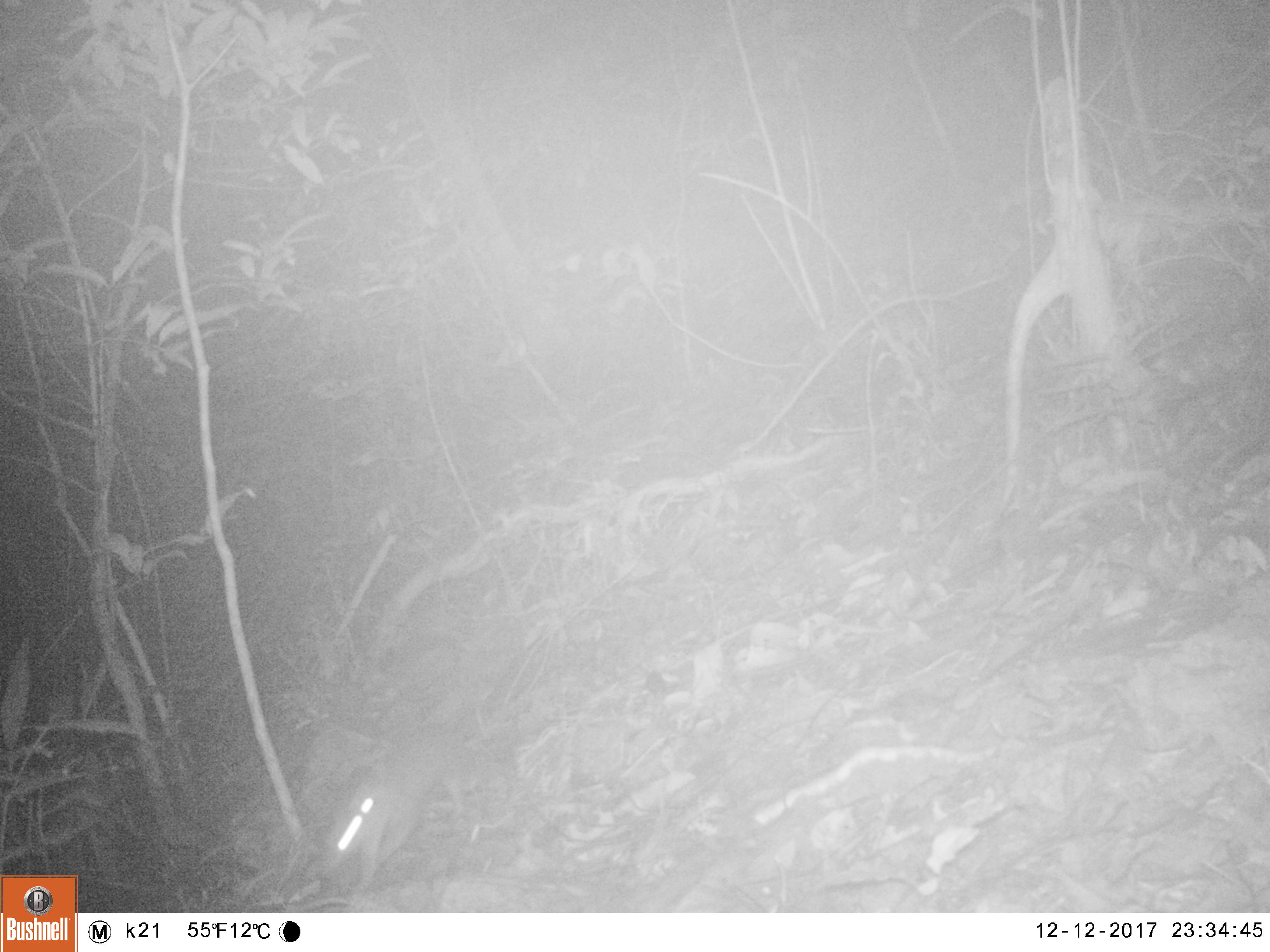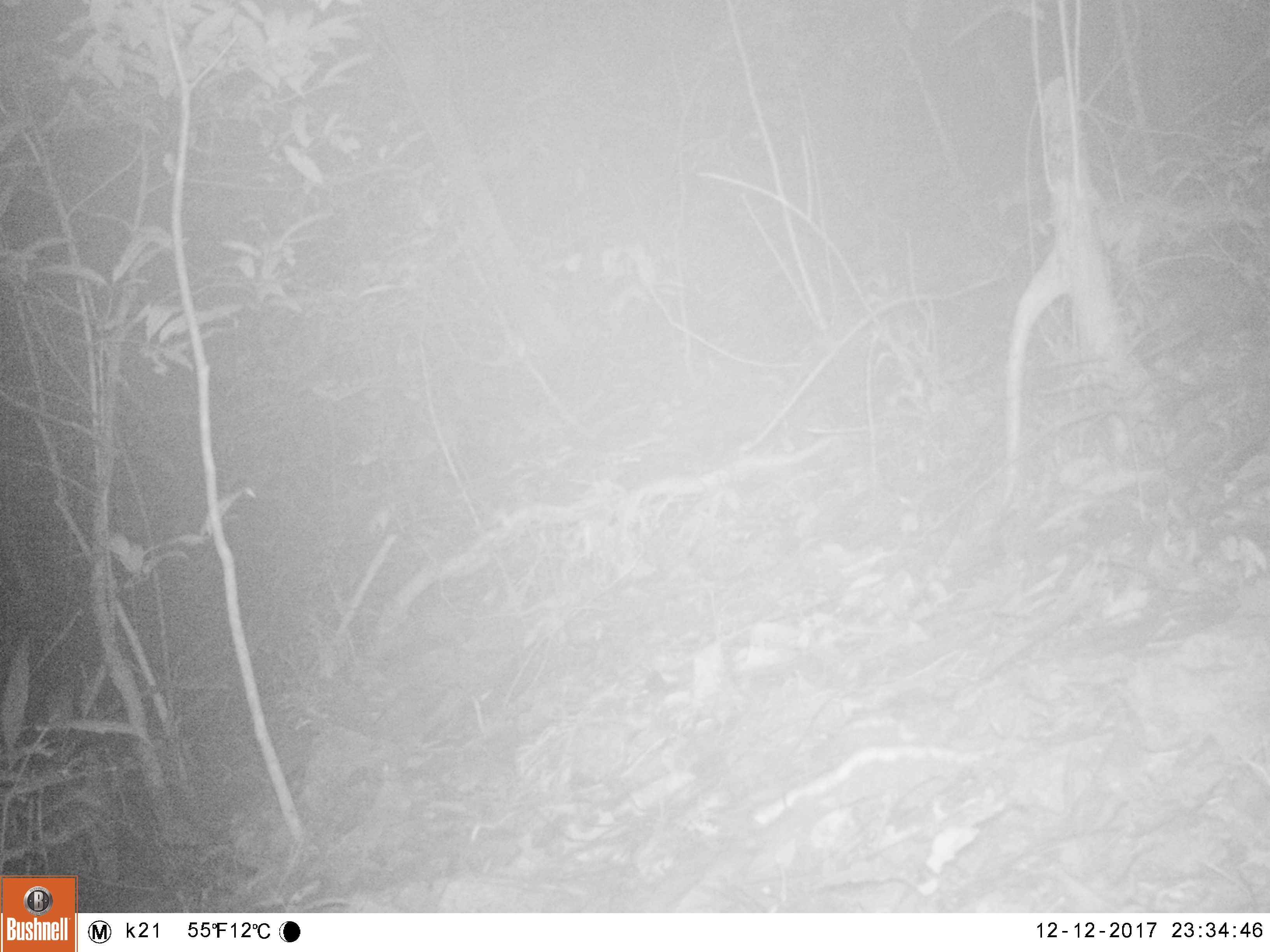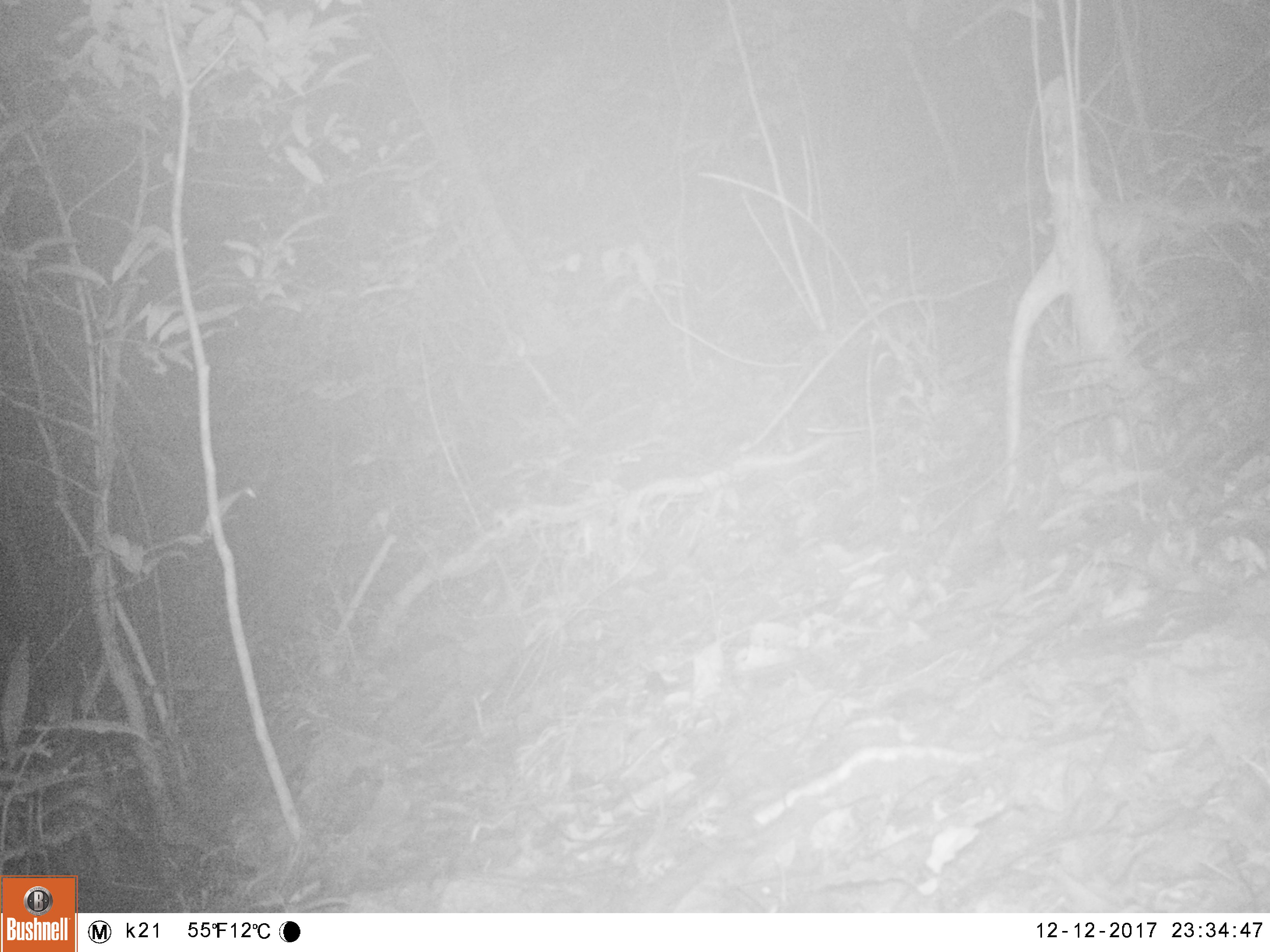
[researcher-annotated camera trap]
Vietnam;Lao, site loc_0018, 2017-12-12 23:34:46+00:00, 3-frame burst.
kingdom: Animalia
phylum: Chordata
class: Mammalia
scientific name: Mammalia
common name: mammal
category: unidentified small mammal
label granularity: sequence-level